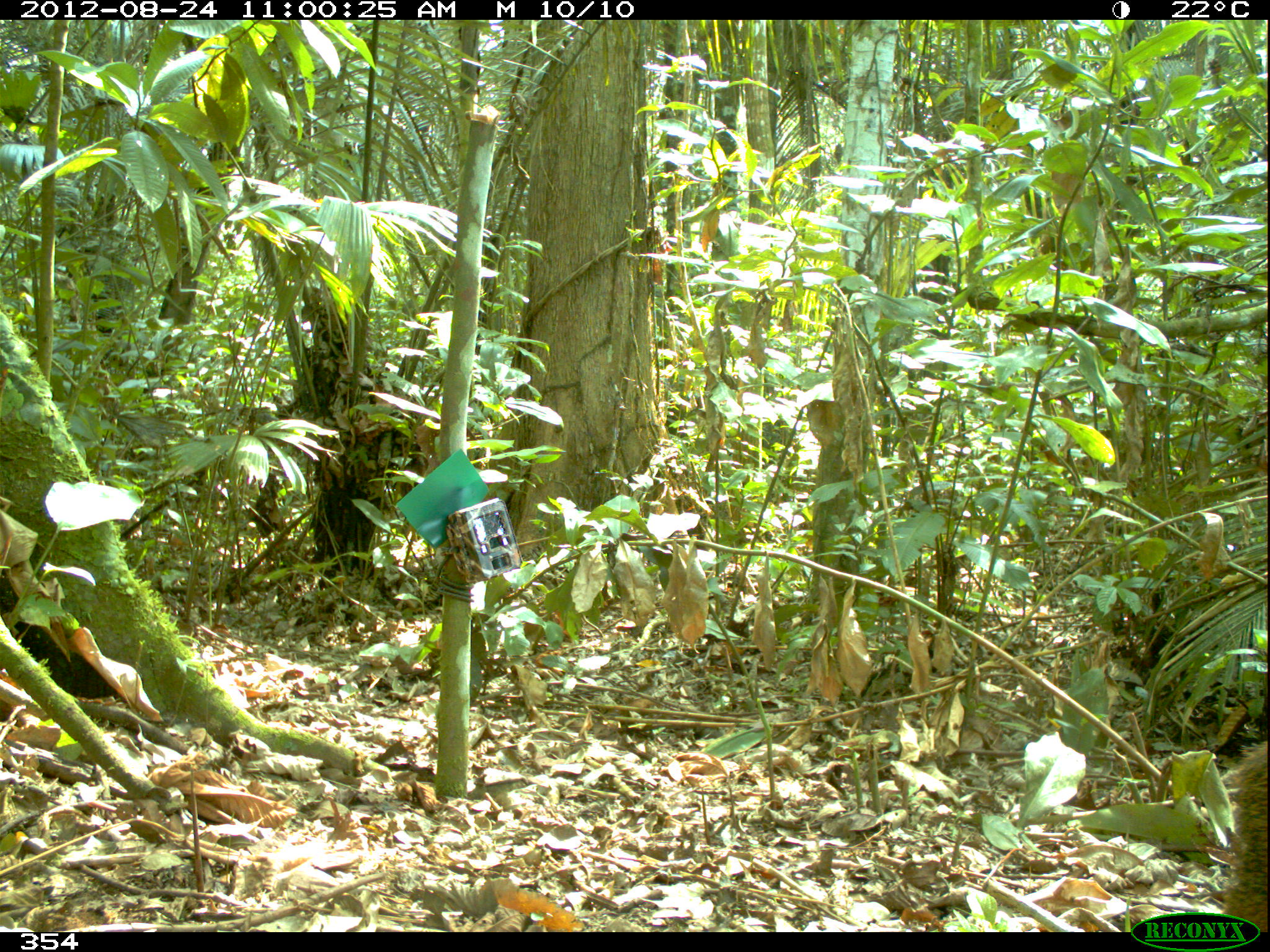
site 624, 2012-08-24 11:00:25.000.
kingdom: Animalia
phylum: Chordata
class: Mammalia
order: Artiodactyla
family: Tayassuidae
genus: Tayassu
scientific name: Tayassu pecari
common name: white-lipped peccary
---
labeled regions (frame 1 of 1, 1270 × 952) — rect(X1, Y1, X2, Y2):
tayassu pecari: rect(1225, 738, 1267, 930)